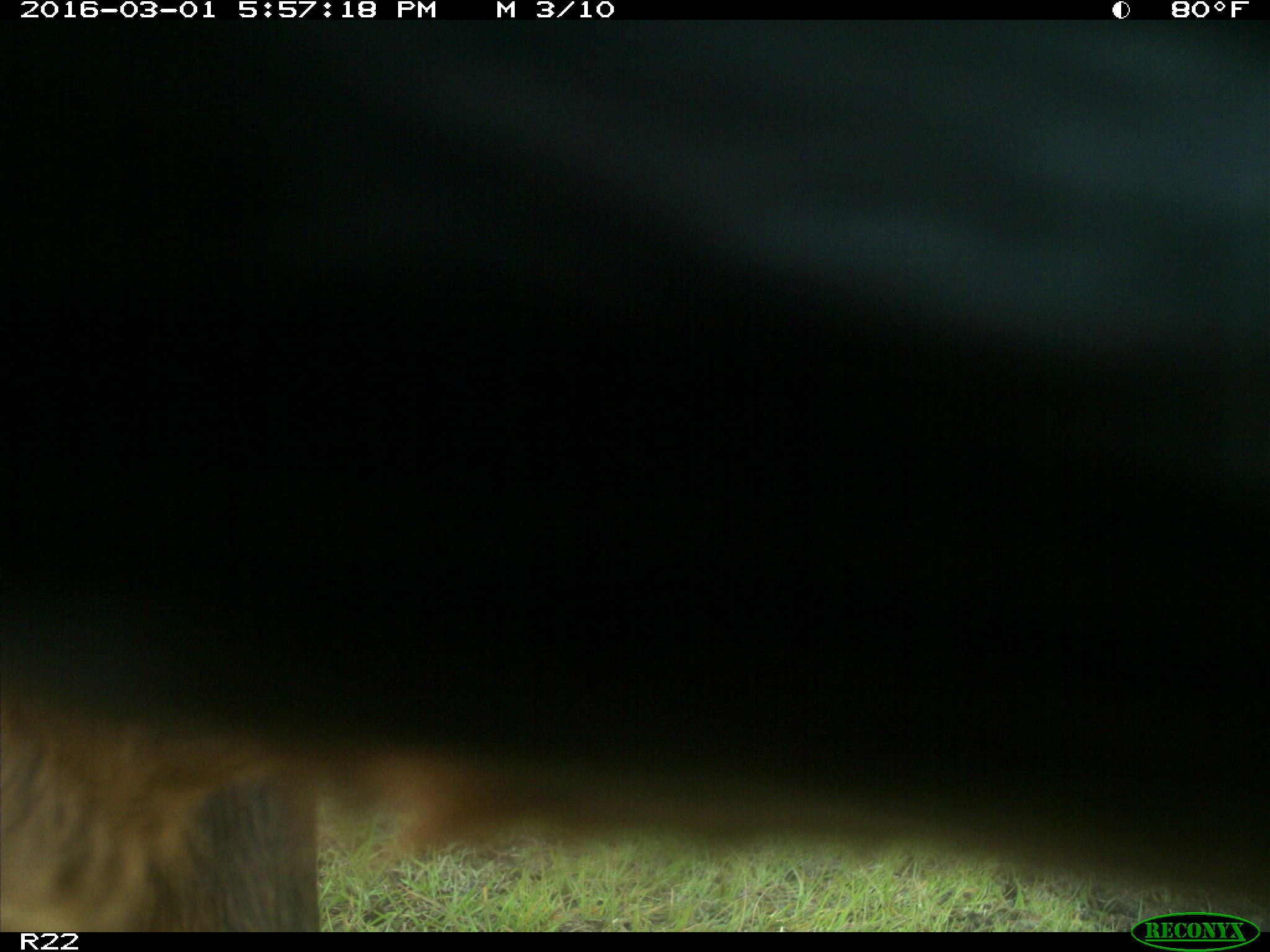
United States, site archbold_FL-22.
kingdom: Animalia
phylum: Chordata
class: Mammalia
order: Artiodactyla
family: Bovidae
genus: Bos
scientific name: Bos taurus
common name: domestic cow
Bos taurus (domestic cow).